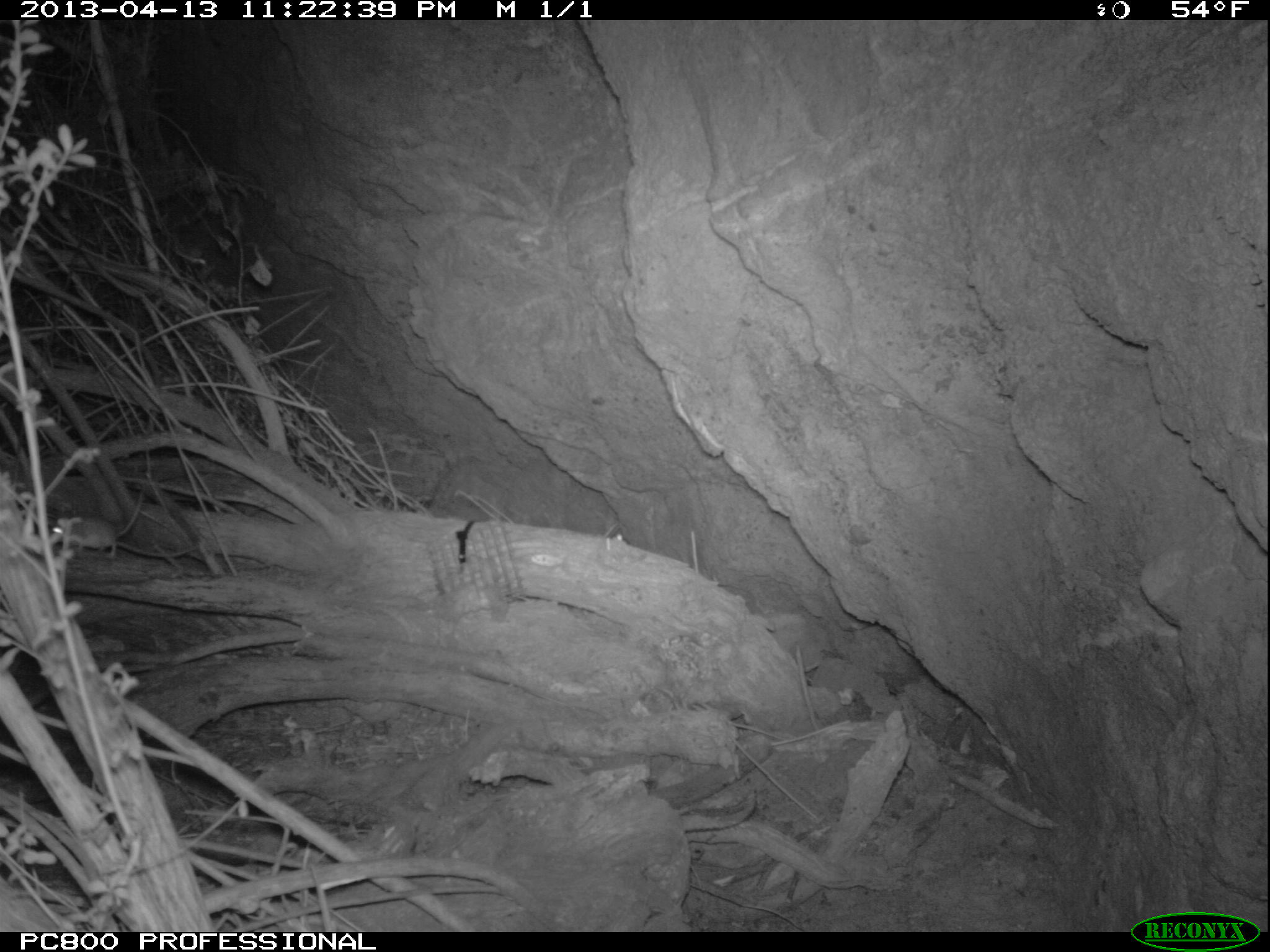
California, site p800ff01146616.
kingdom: Animalia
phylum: Chordata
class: Mammalia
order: Rodentia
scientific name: Rodentia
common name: rodent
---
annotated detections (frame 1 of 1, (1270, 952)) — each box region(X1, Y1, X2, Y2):
rodent: region(53, 487, 146, 555)